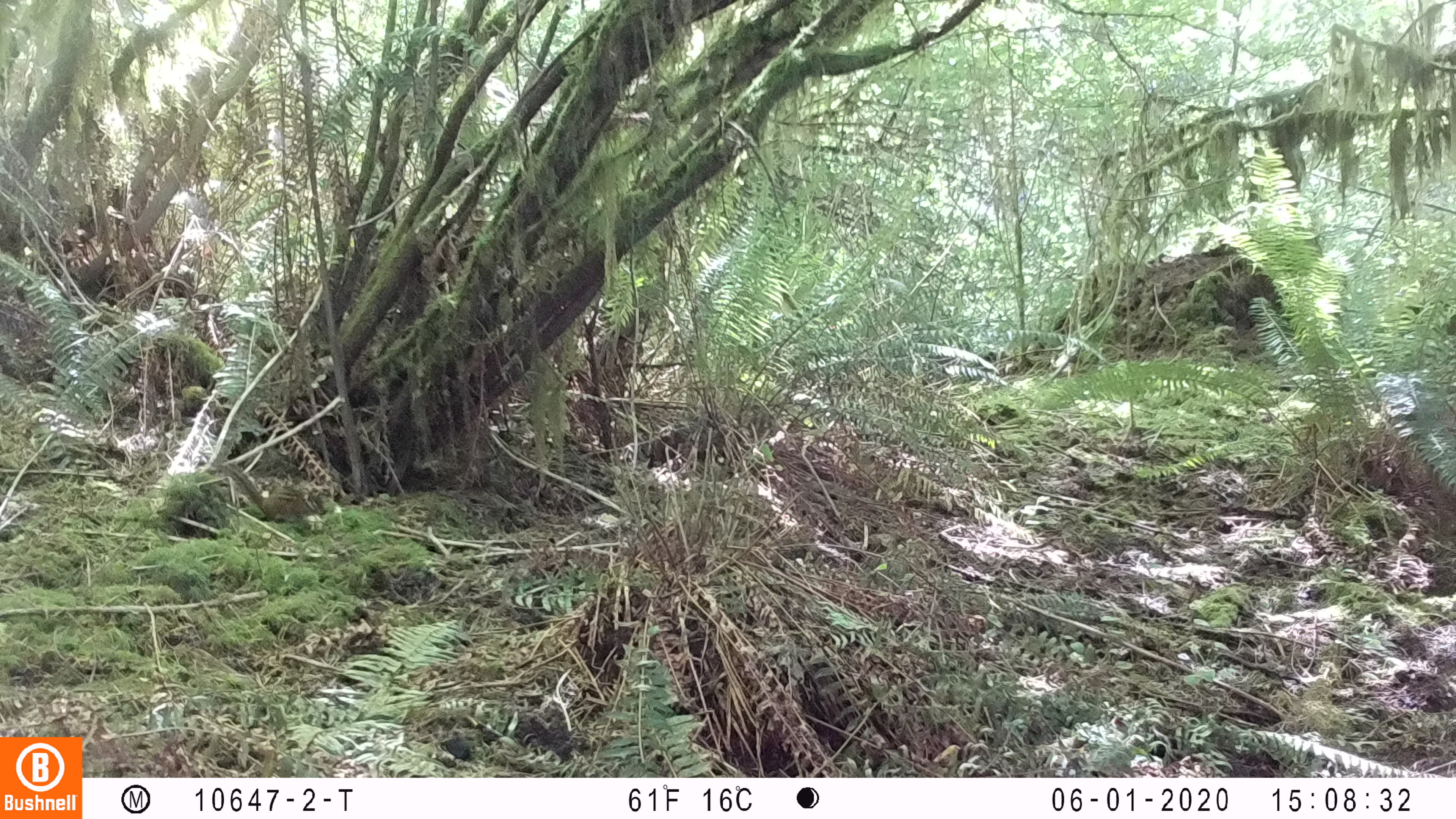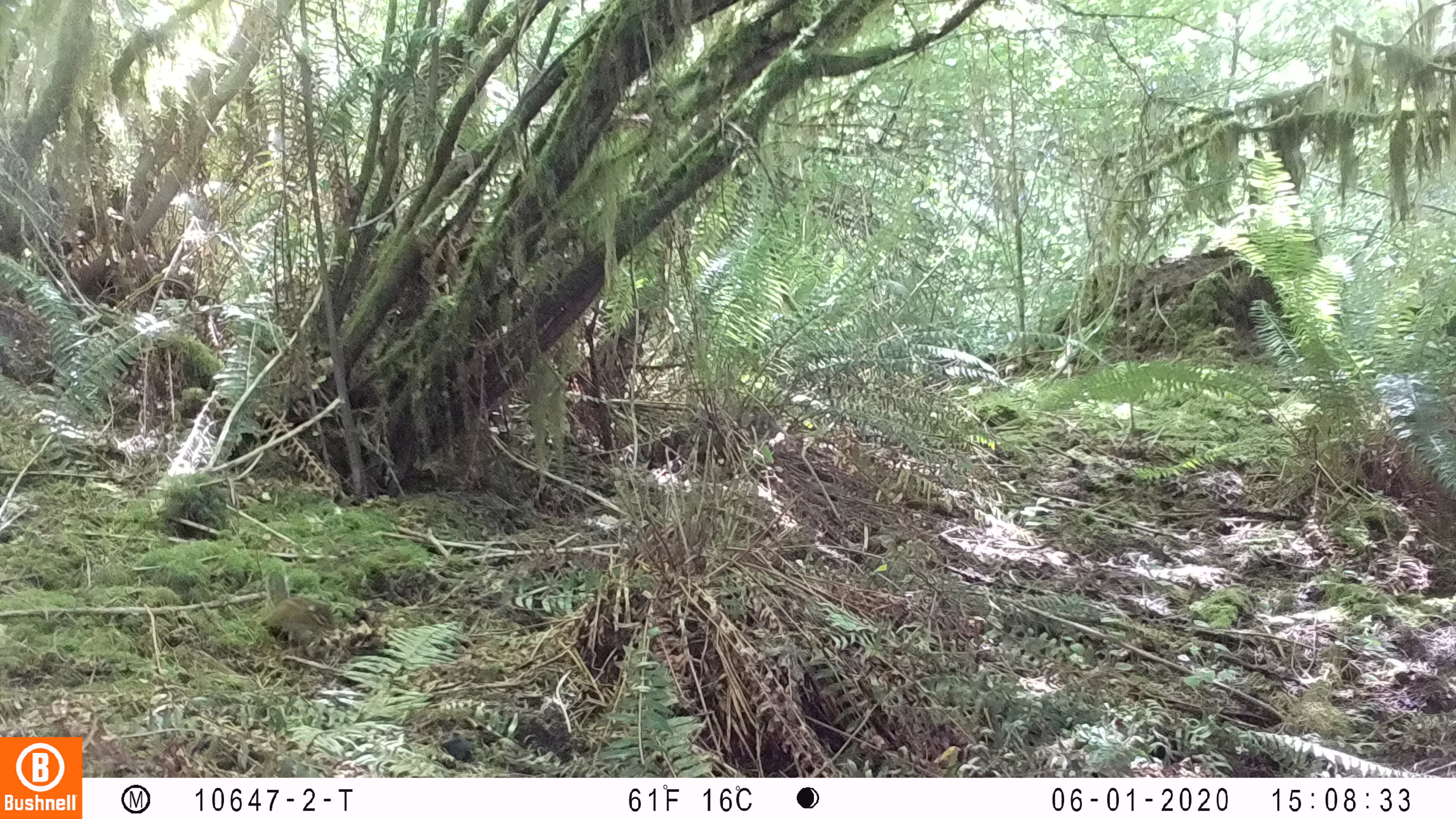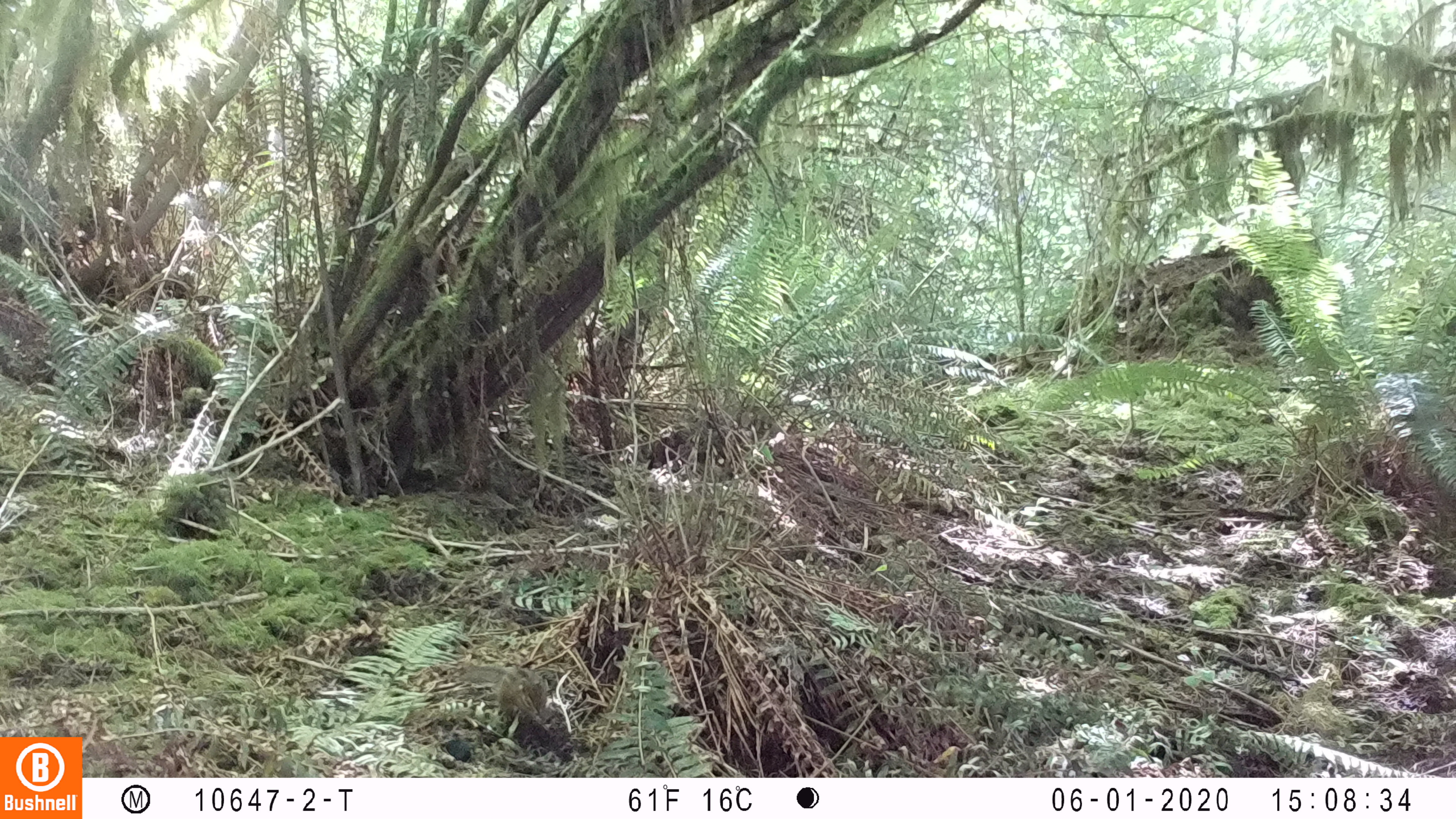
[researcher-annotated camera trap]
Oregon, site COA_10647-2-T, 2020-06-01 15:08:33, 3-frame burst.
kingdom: Animalia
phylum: Chordata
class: Mammalia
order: Rodentia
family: Sciuridae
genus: Neotamias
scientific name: Neotamias townsendii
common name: townsend's chipmunk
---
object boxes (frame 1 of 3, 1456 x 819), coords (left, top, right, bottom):
townsend's chipmunk: (212, 456, 328, 528)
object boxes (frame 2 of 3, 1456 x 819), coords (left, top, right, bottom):
townsend's chipmunk: (261, 566, 340, 646)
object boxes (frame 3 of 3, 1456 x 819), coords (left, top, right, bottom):
townsend's chipmunk: (453, 656, 553, 725)